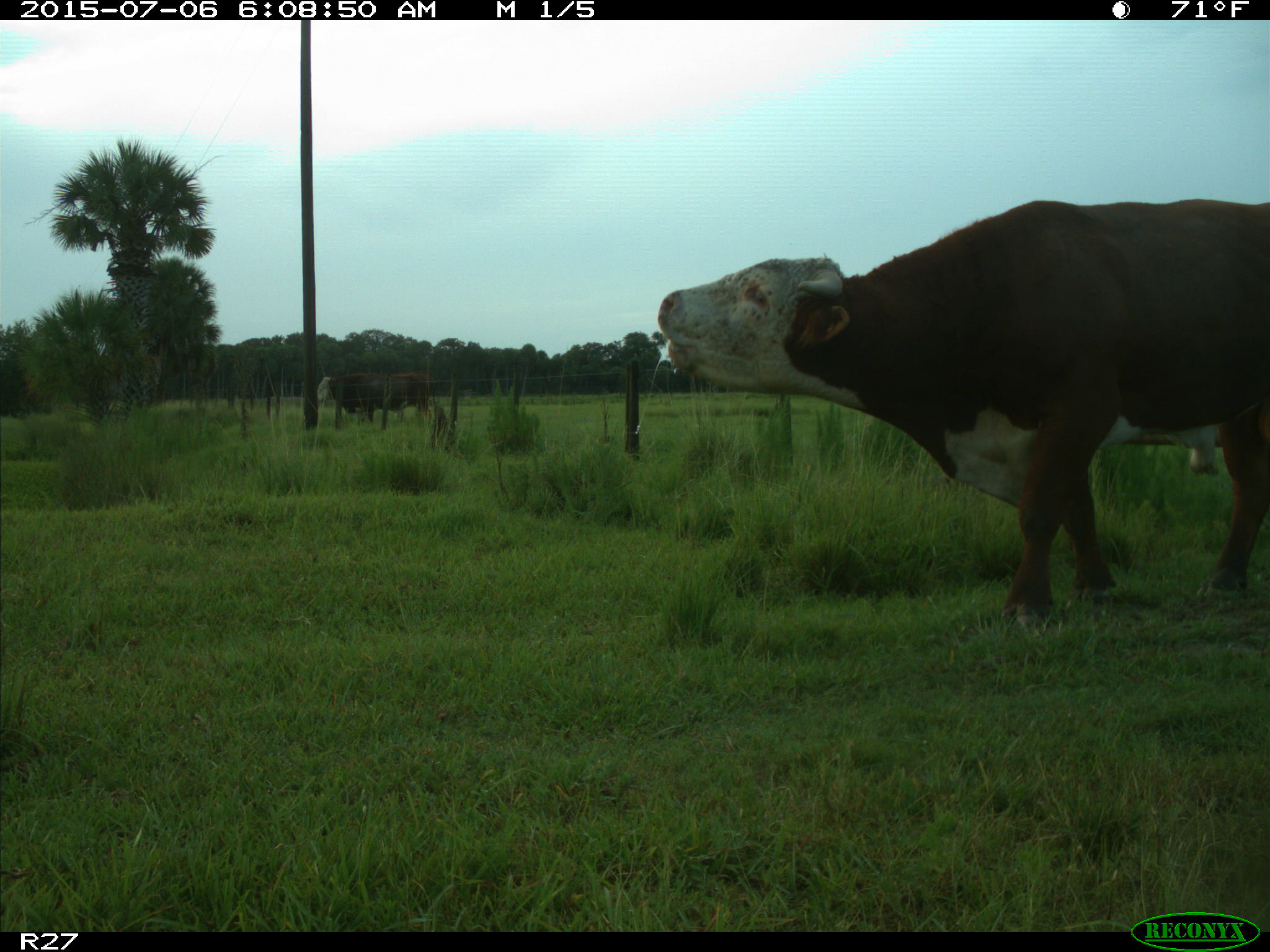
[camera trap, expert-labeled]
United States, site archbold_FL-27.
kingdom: Animalia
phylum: Chordata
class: Mammalia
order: Artiodactyla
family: Bovidae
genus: Bos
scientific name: Bos taurus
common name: domestic cow